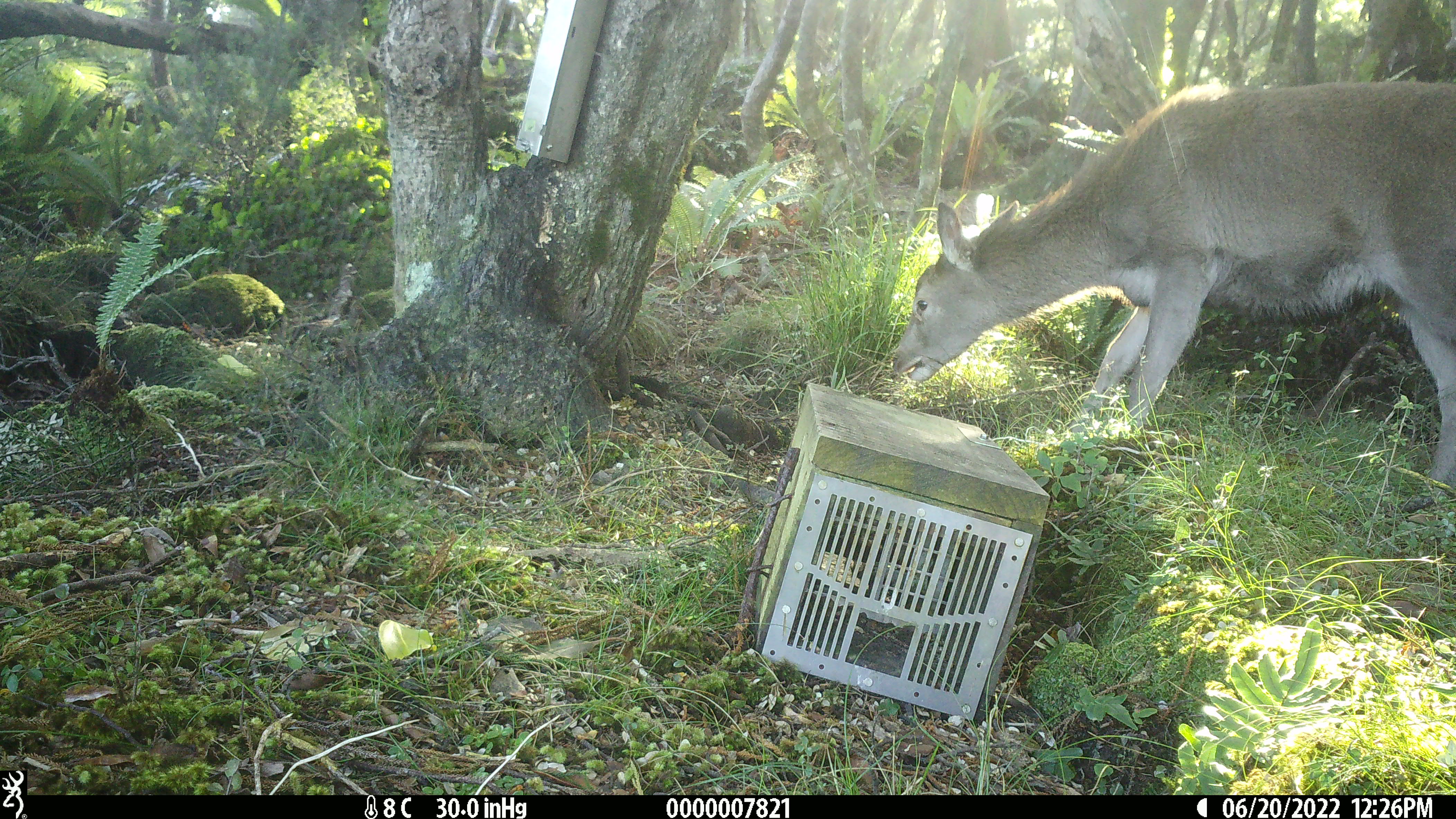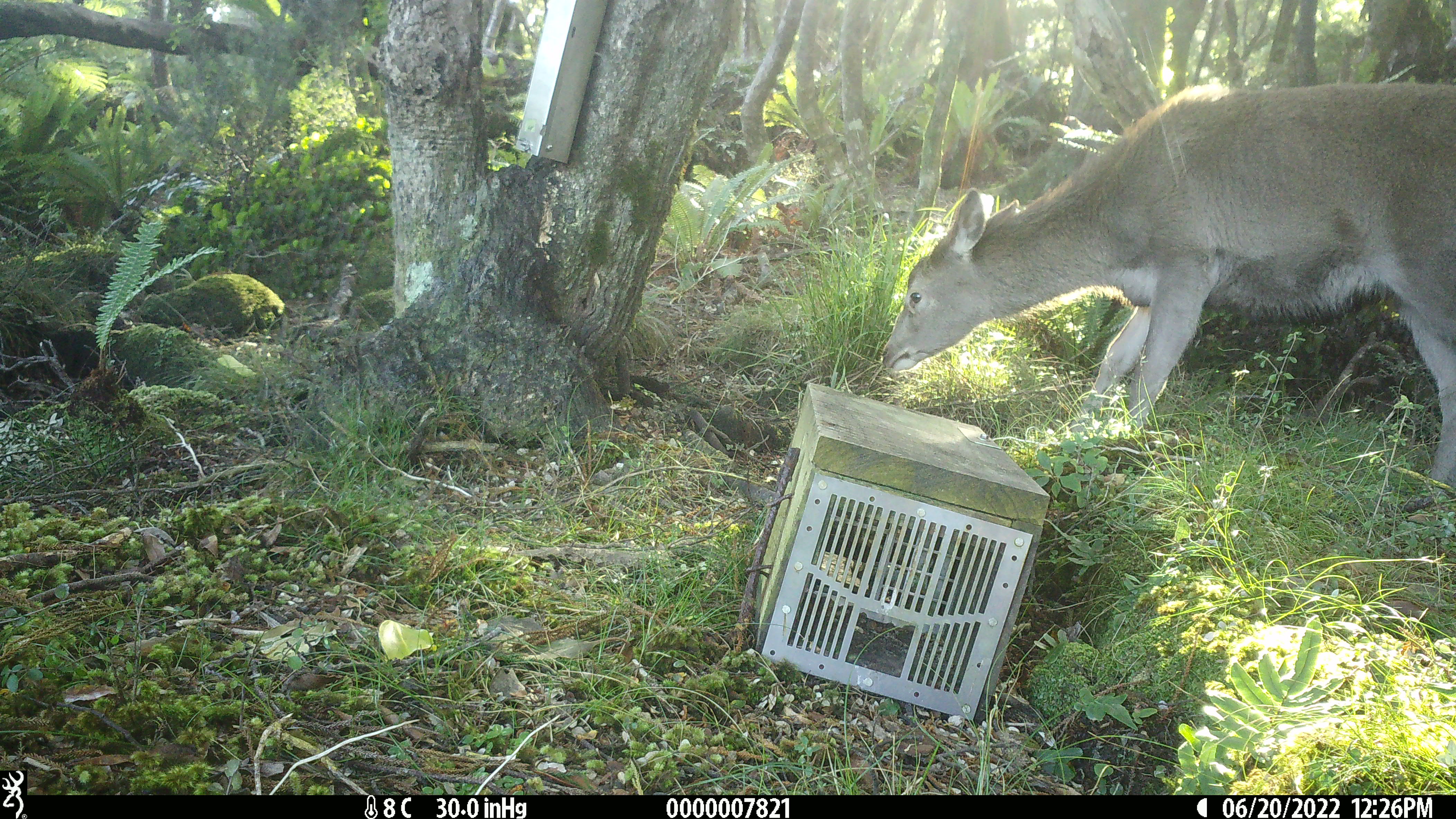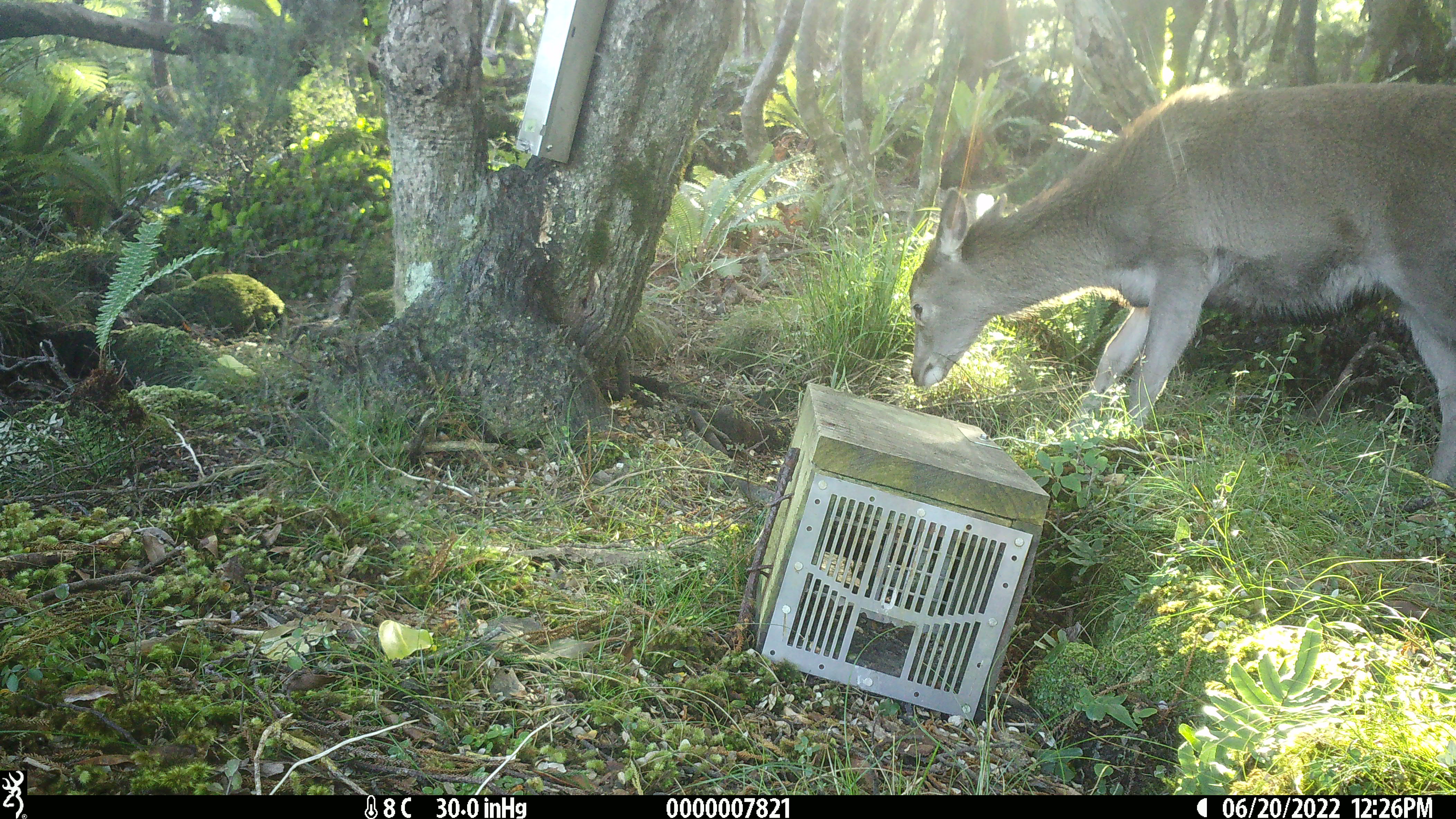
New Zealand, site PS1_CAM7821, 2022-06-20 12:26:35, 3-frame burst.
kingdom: Animalia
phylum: Chordata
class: Mammalia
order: Artiodactyla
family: Cervidae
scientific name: Cervidae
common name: deer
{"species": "deer (Cervidae)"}